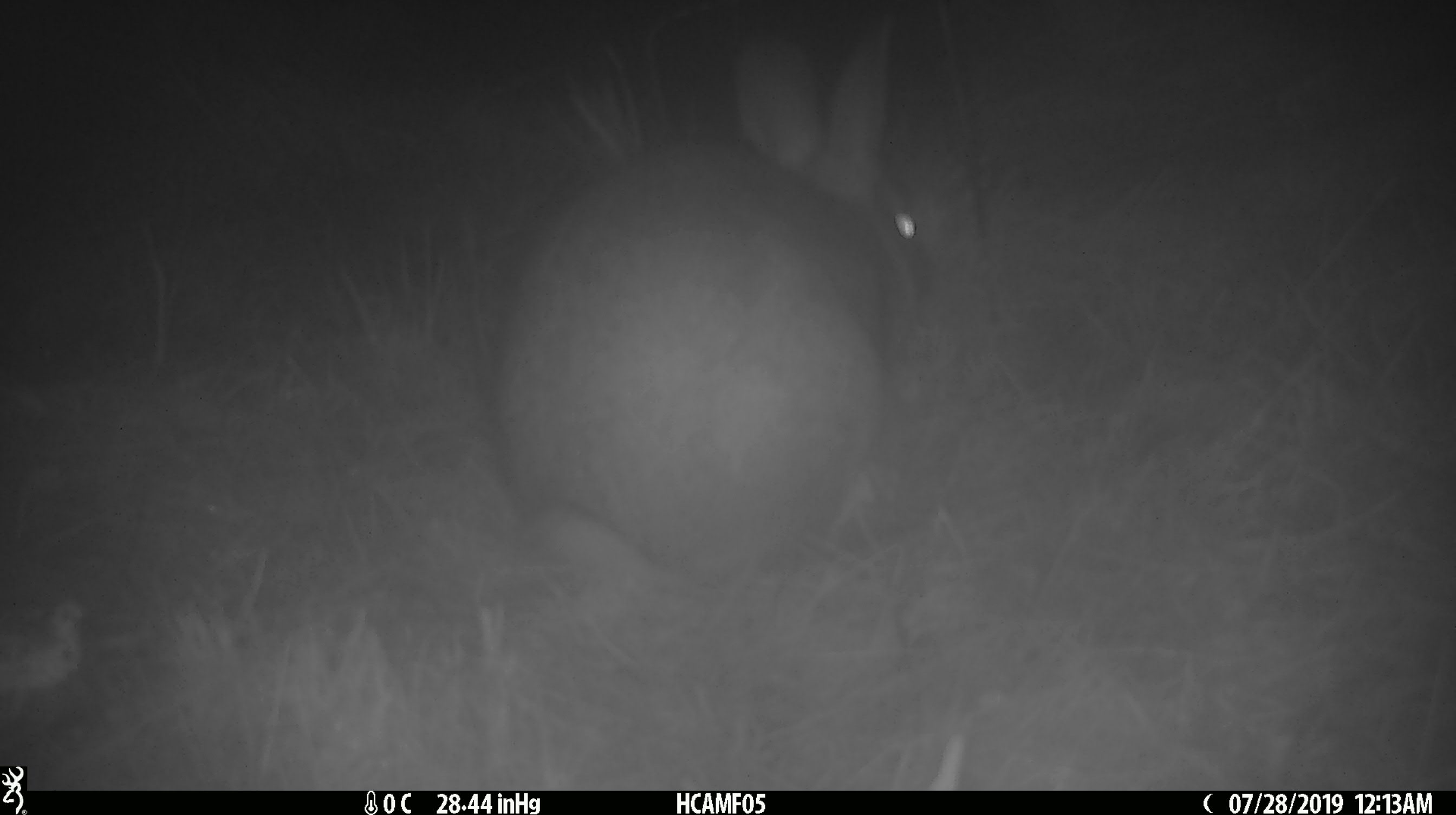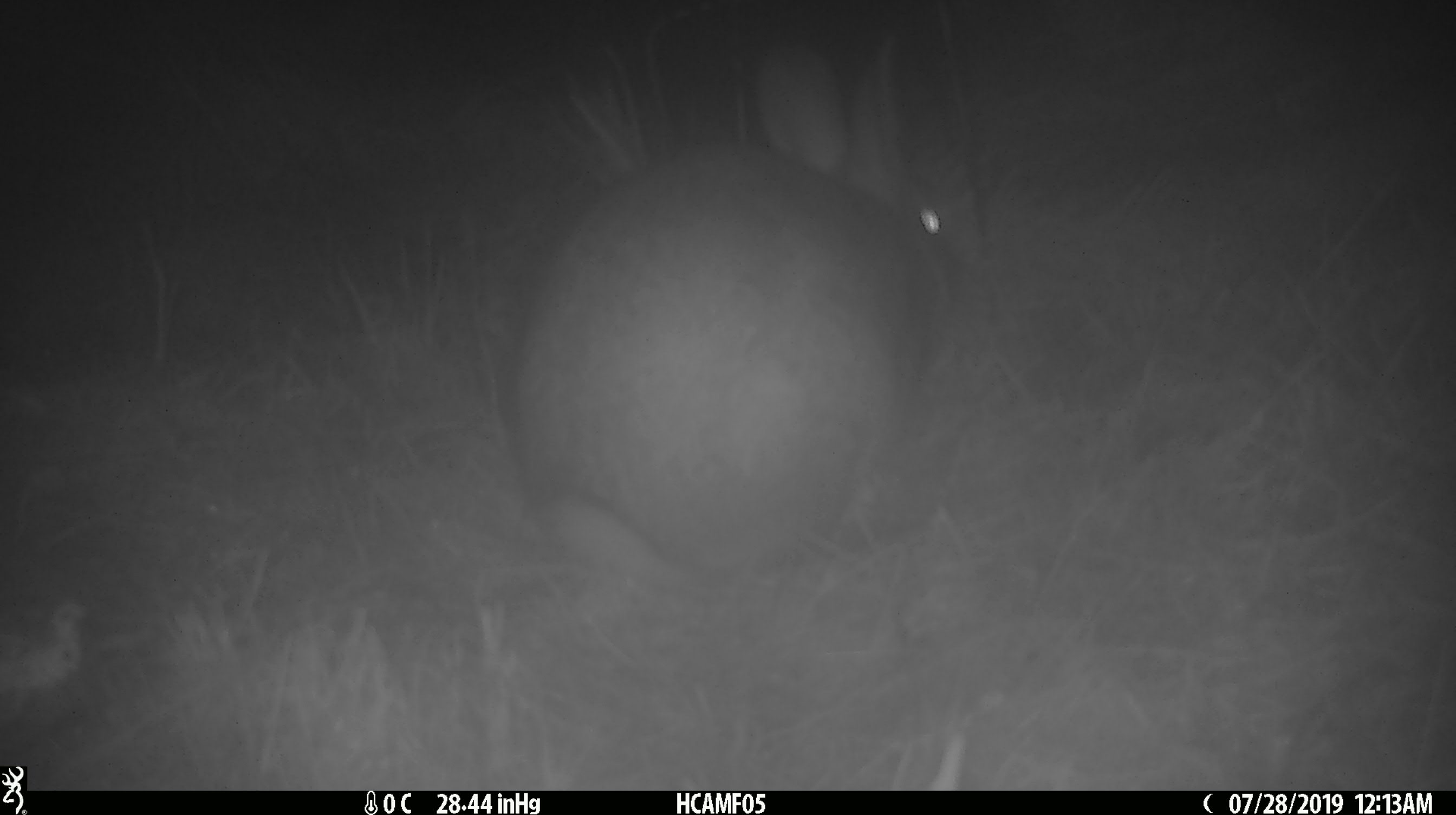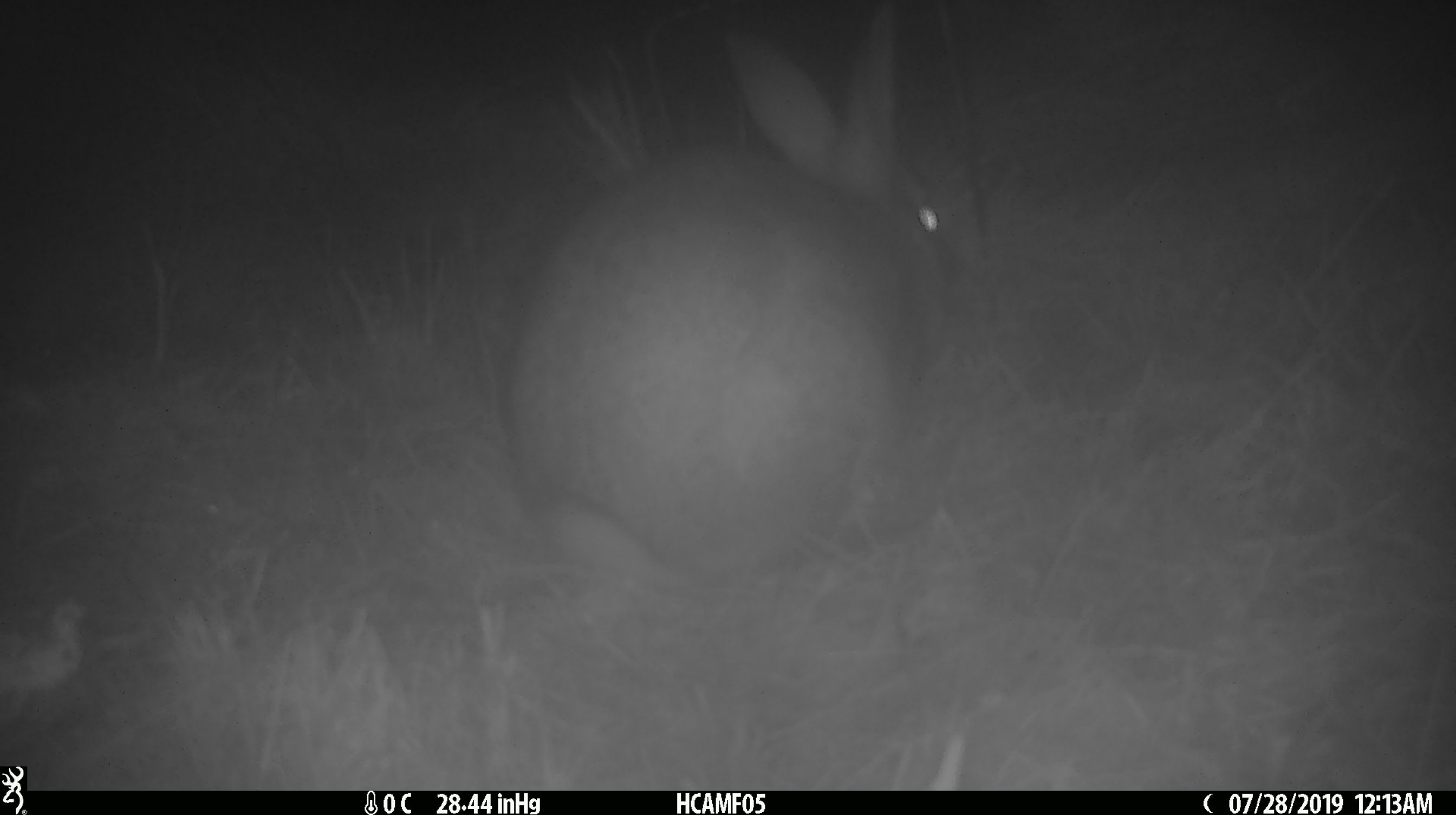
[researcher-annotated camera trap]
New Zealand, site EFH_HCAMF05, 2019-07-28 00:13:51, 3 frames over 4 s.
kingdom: Animalia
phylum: Chordata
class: Mammalia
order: Lagomorpha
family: Leporidae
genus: Lepus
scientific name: Lepus europaeus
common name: brown hare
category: hare